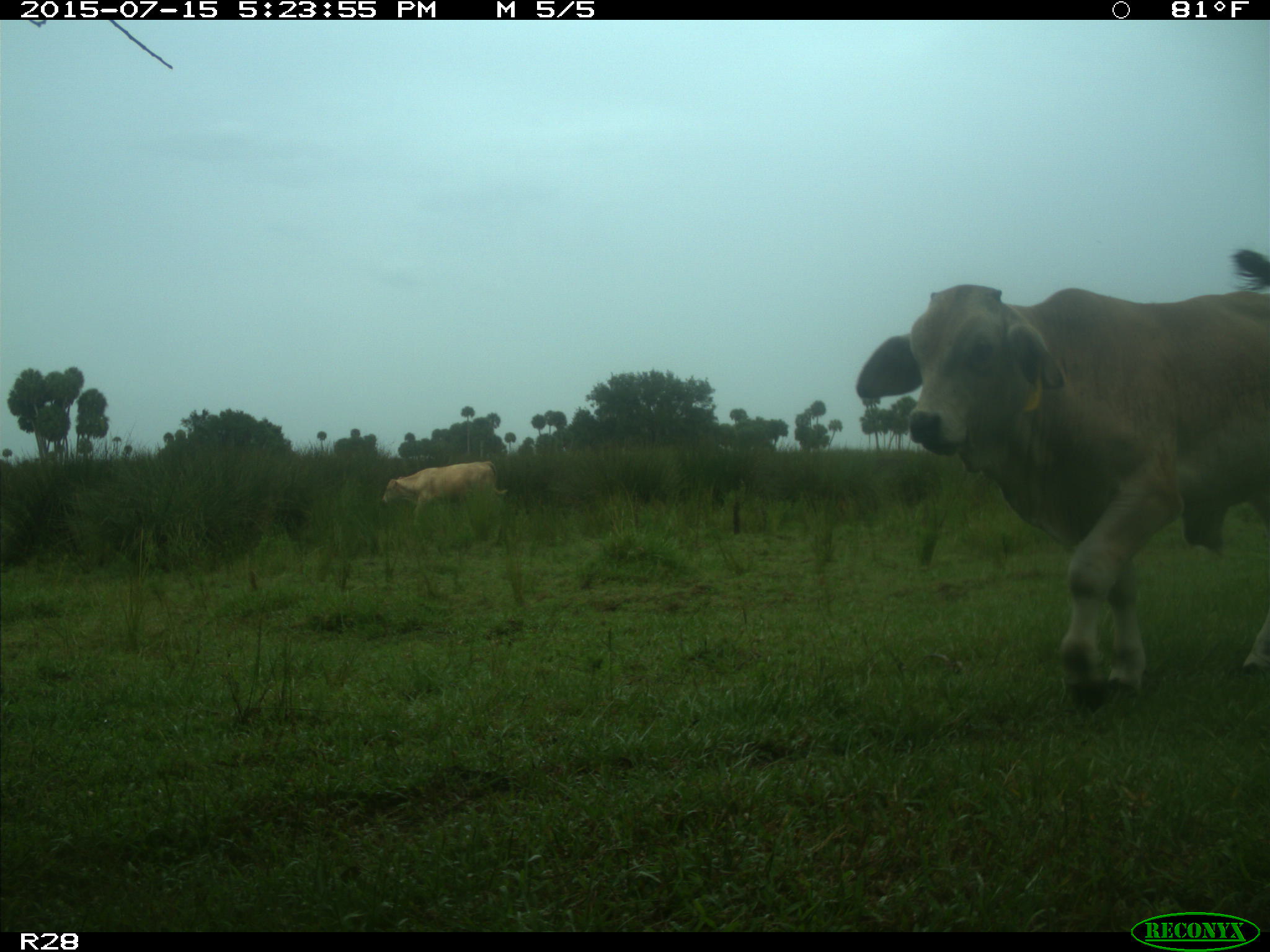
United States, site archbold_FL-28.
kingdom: Animalia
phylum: Chordata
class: Mammalia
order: Artiodactyla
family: Bovidae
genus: Bos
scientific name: Bos taurus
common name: domestic cow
Bos taurus (domestic cow).